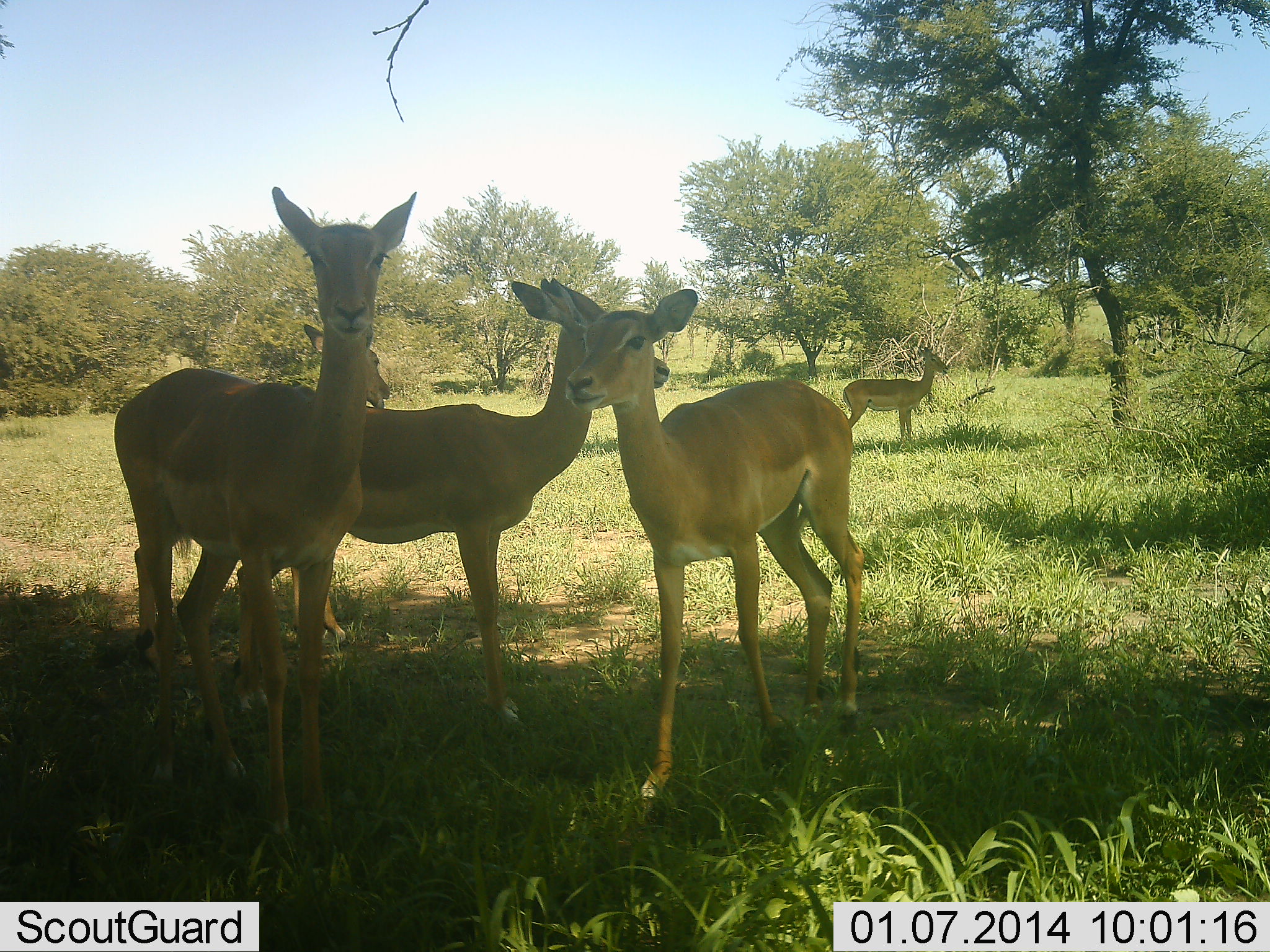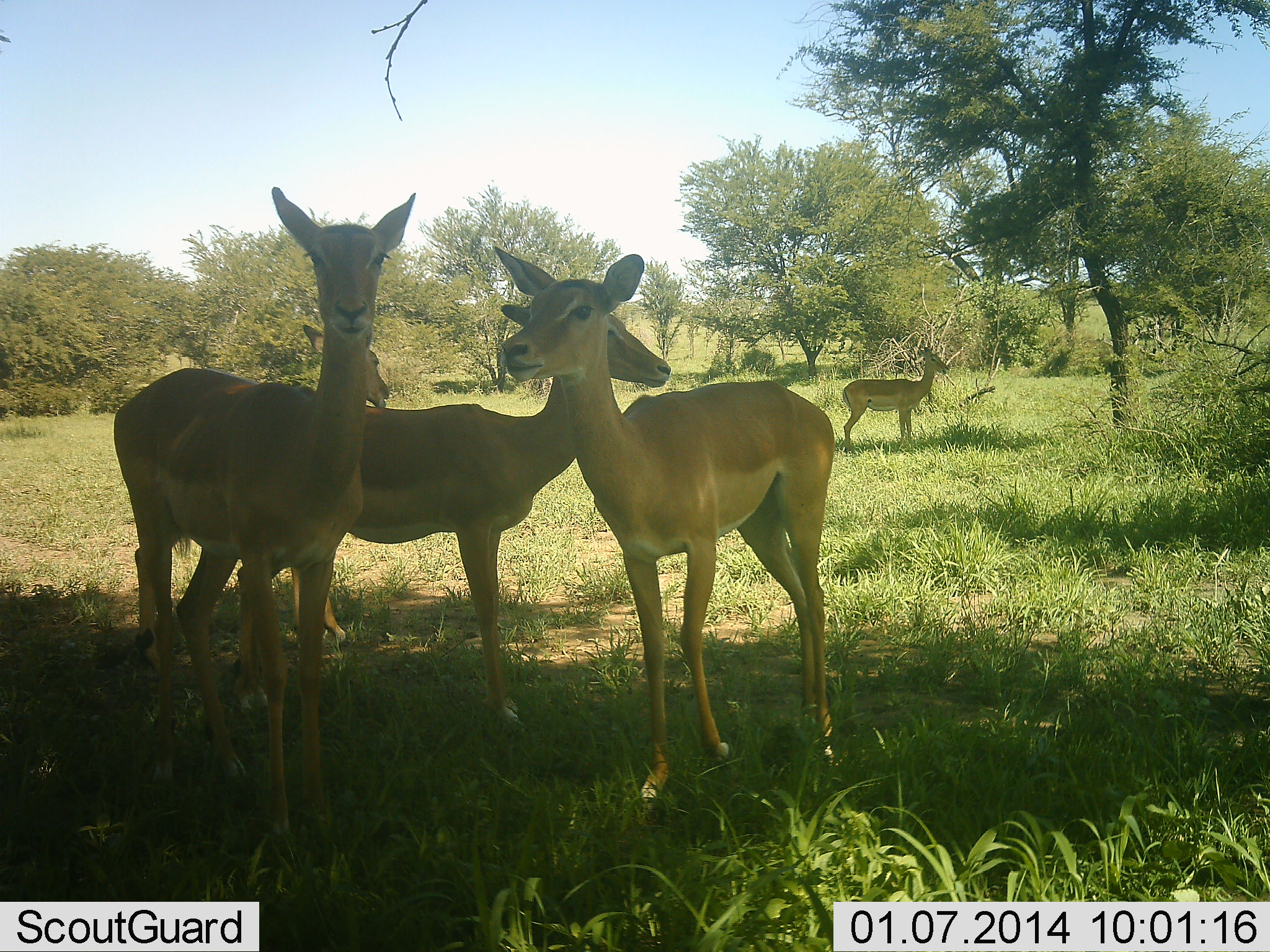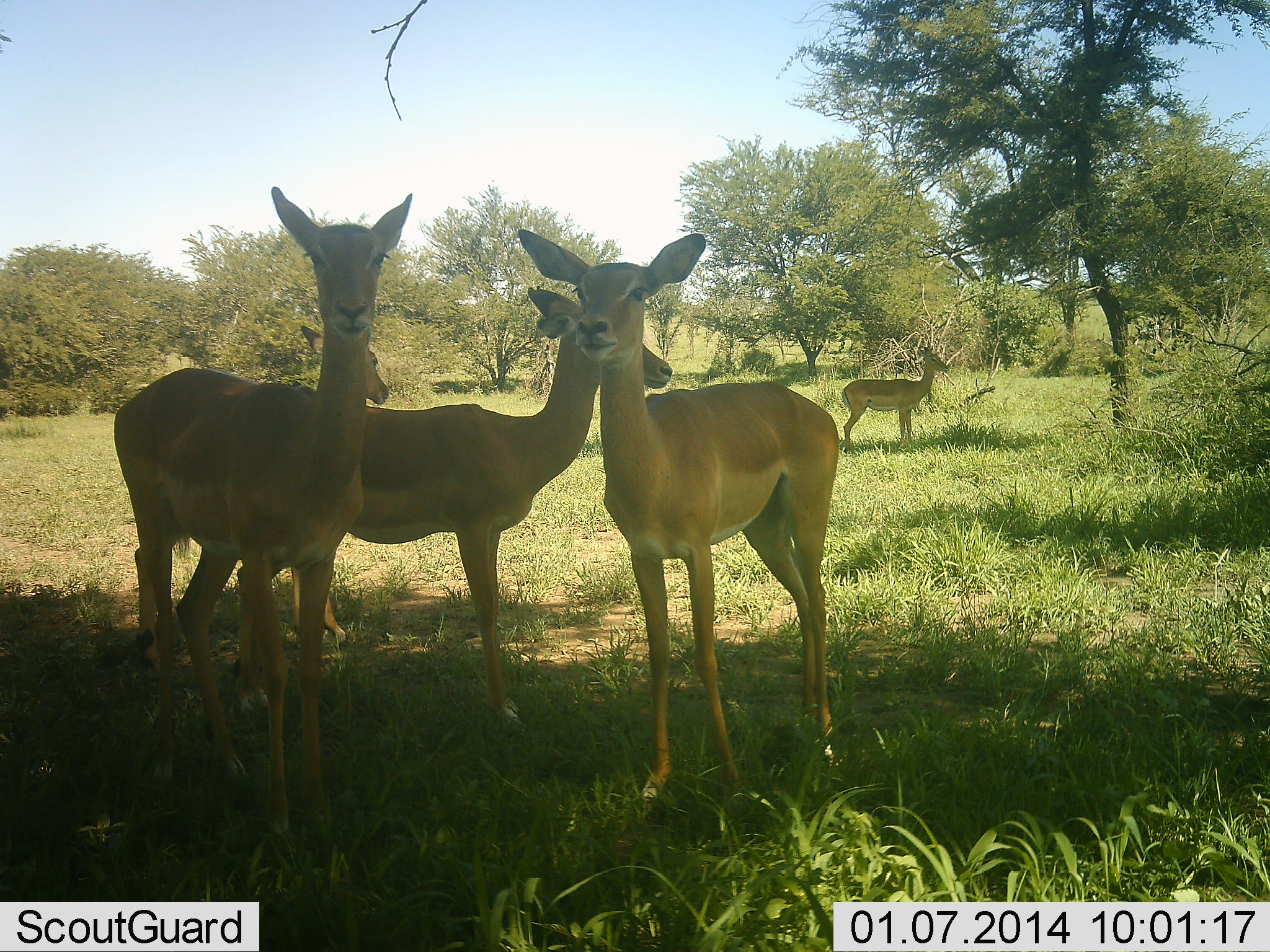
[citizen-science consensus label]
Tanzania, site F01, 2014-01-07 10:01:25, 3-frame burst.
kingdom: Animalia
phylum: Chordata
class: Mammalia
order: Artiodactyla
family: Bovidae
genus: Aepyceros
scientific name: Aepyceros melampus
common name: impala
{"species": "impala (Aepyceros melampus)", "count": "5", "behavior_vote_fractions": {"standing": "100%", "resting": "0%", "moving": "10%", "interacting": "0%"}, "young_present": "0%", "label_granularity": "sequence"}